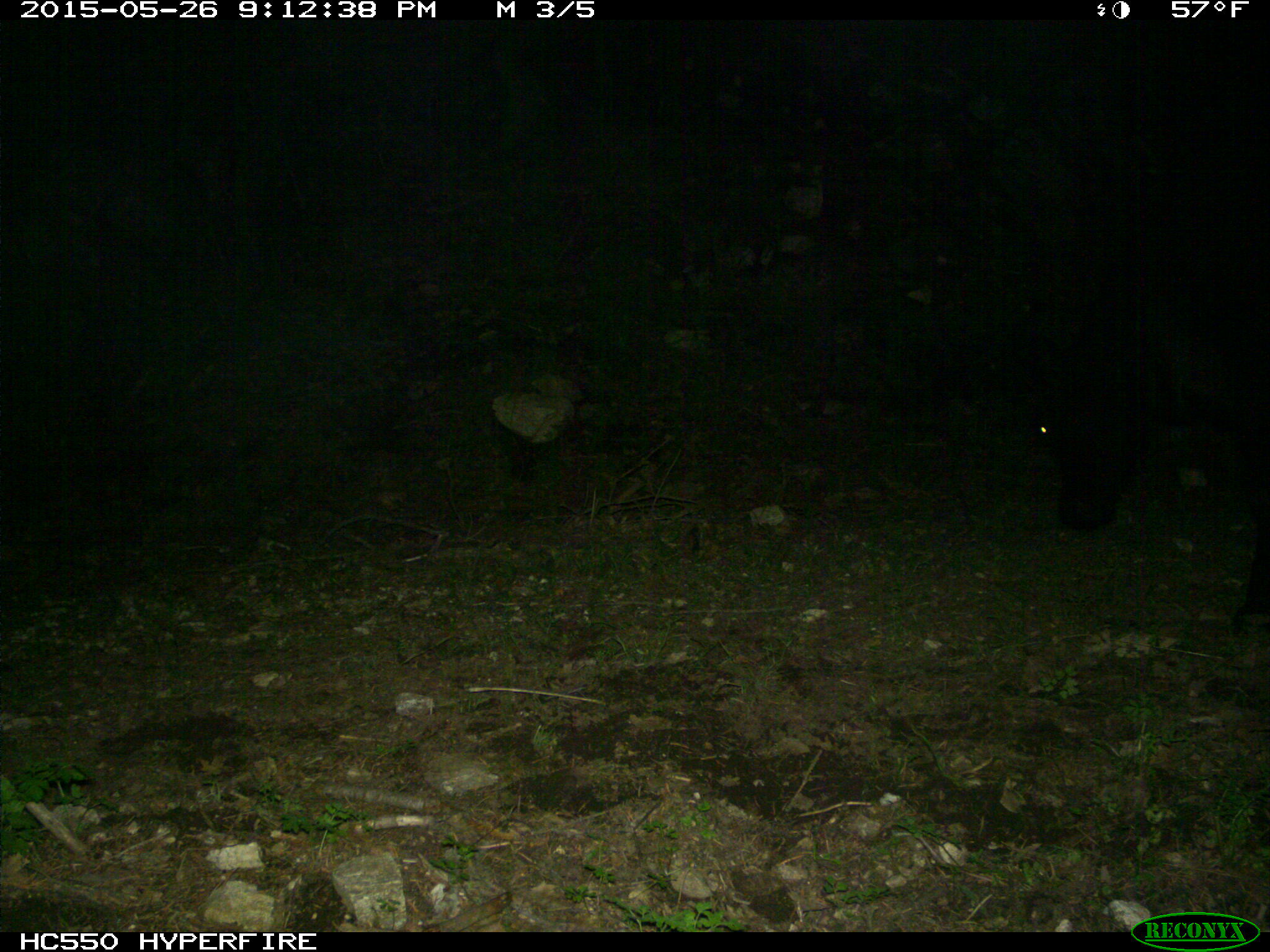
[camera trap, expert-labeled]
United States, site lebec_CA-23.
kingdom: Animalia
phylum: Chordata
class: Mammalia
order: Artiodactyla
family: Bovidae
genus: Bos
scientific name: Bos taurus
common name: domestic cow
Bos taurus (domestic cow).